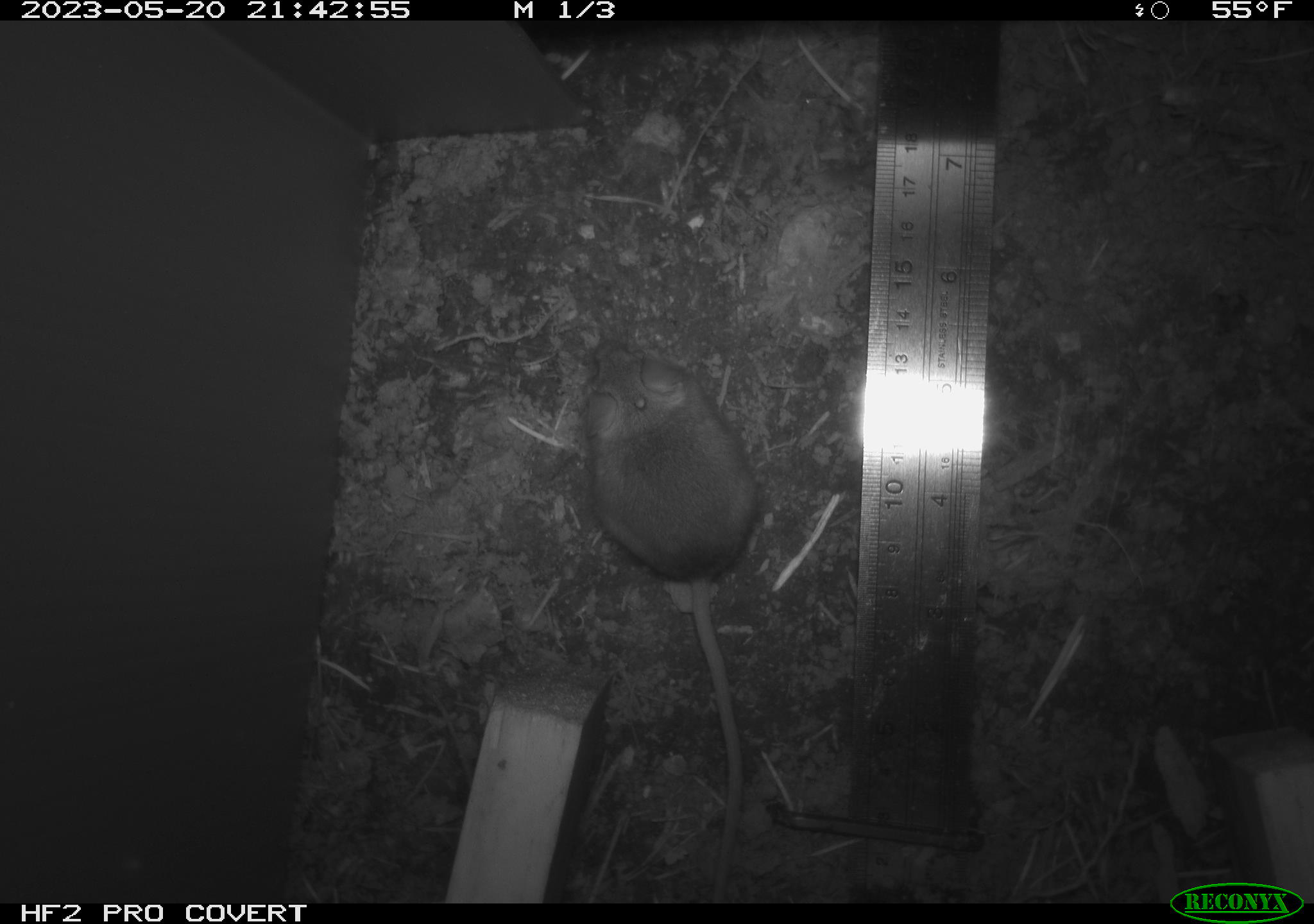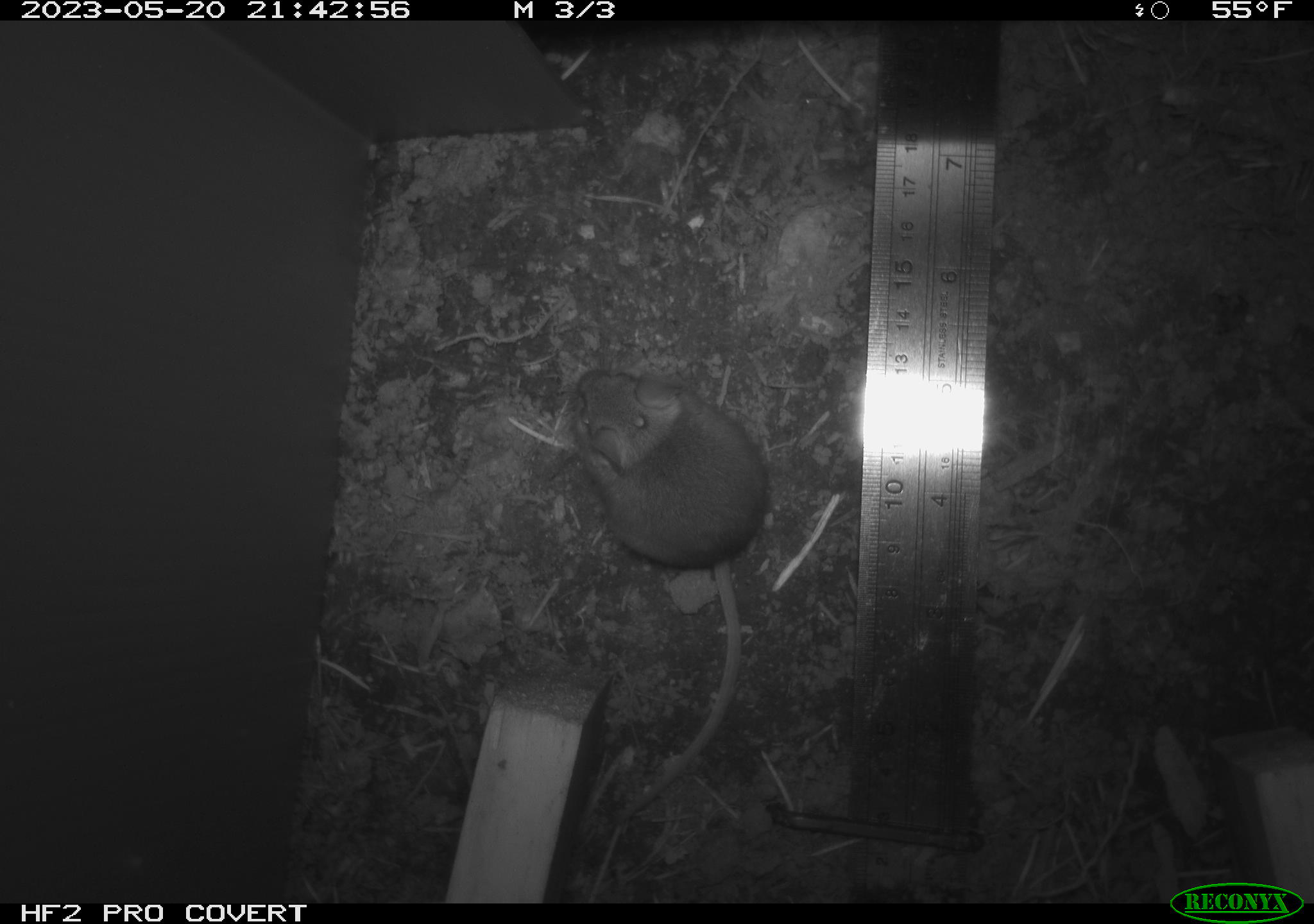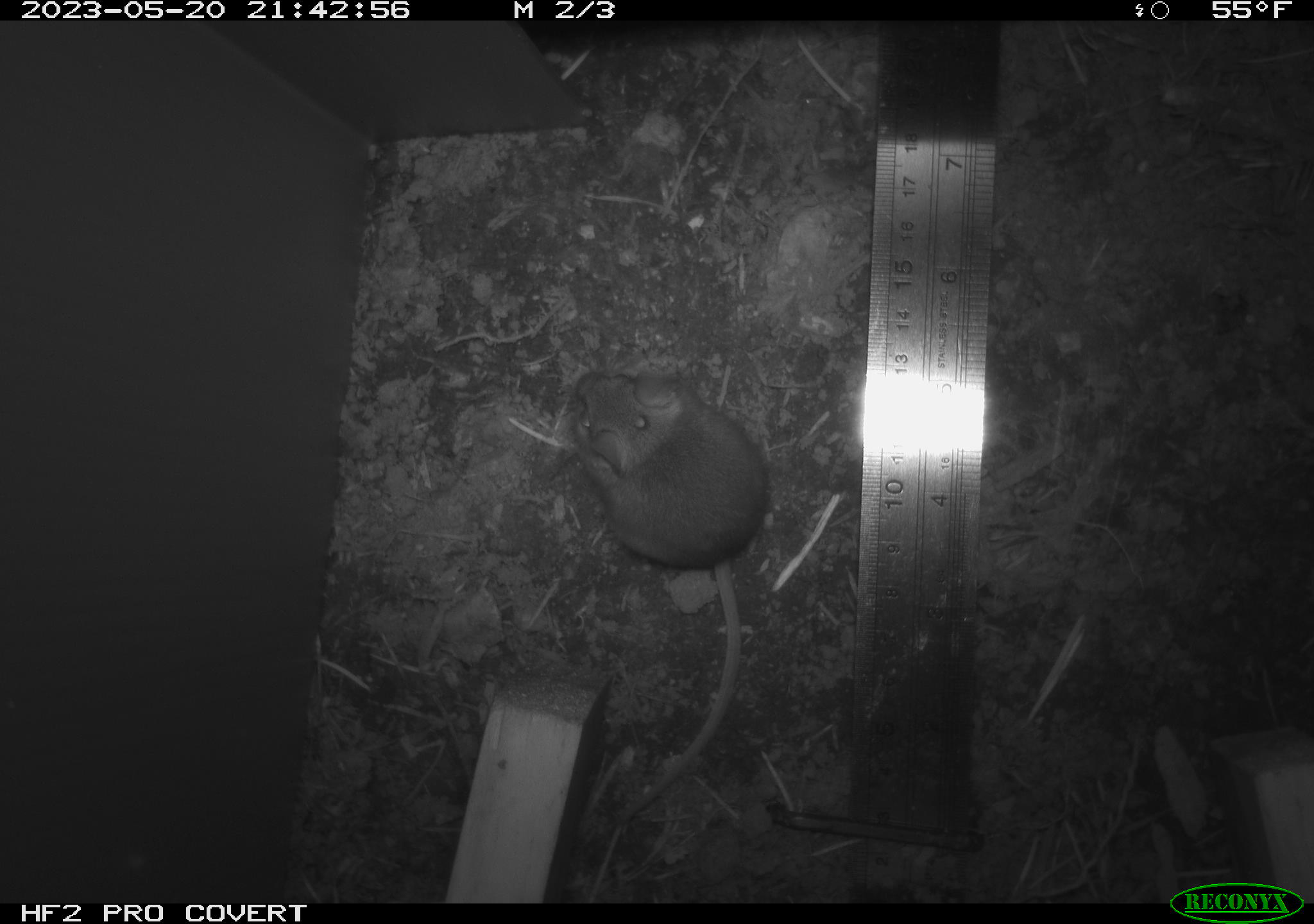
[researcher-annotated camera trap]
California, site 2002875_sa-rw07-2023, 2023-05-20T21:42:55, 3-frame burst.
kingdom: Animalia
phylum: Chordata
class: Mammalia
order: Rodentia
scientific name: Rodentia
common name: mouse species